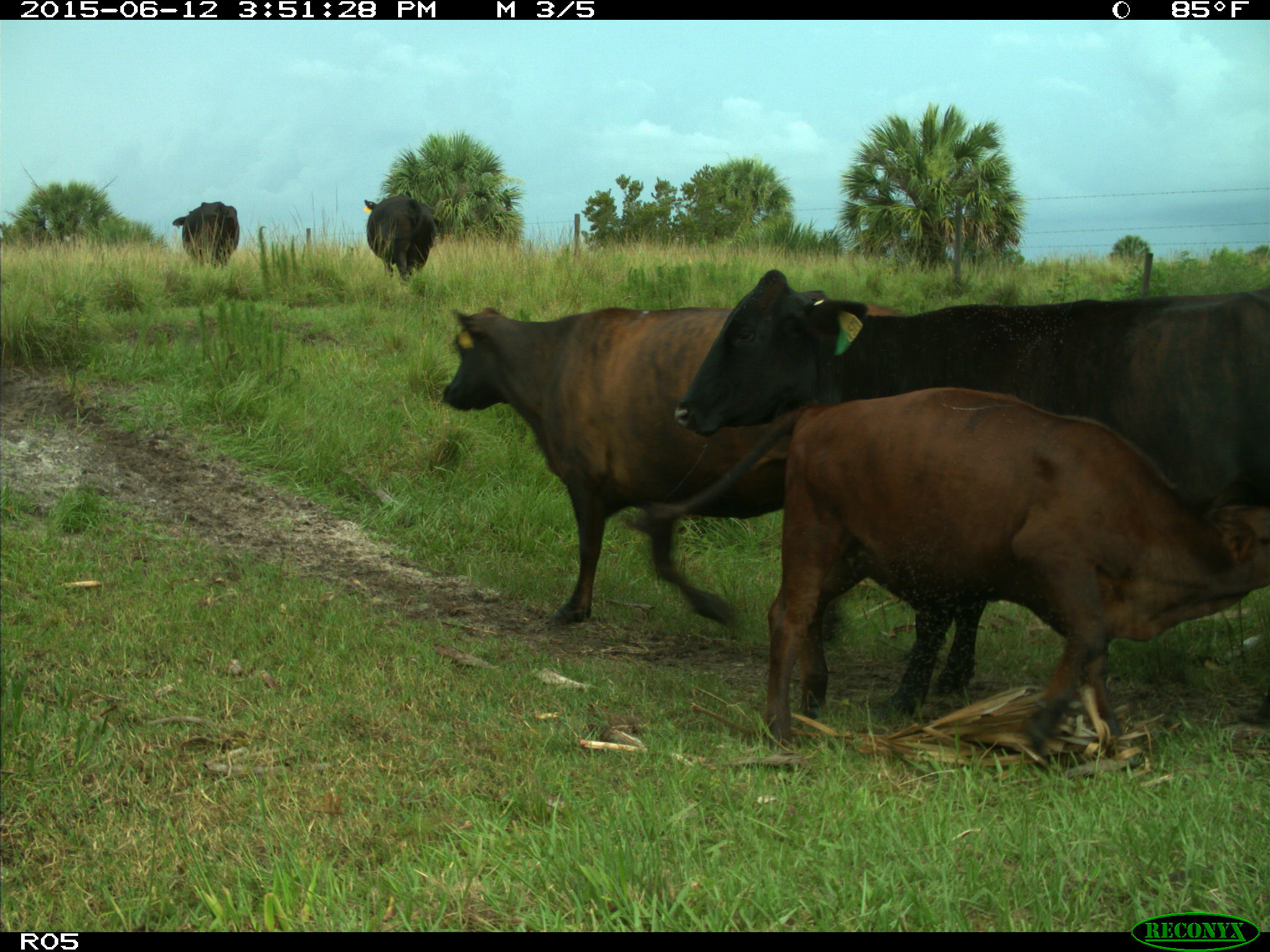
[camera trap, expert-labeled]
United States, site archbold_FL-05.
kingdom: Animalia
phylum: Chordata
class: Mammalia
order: Artiodactyla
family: Bovidae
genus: Bos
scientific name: Bos taurus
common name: domestic cow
Bos taurus (domestic cow).